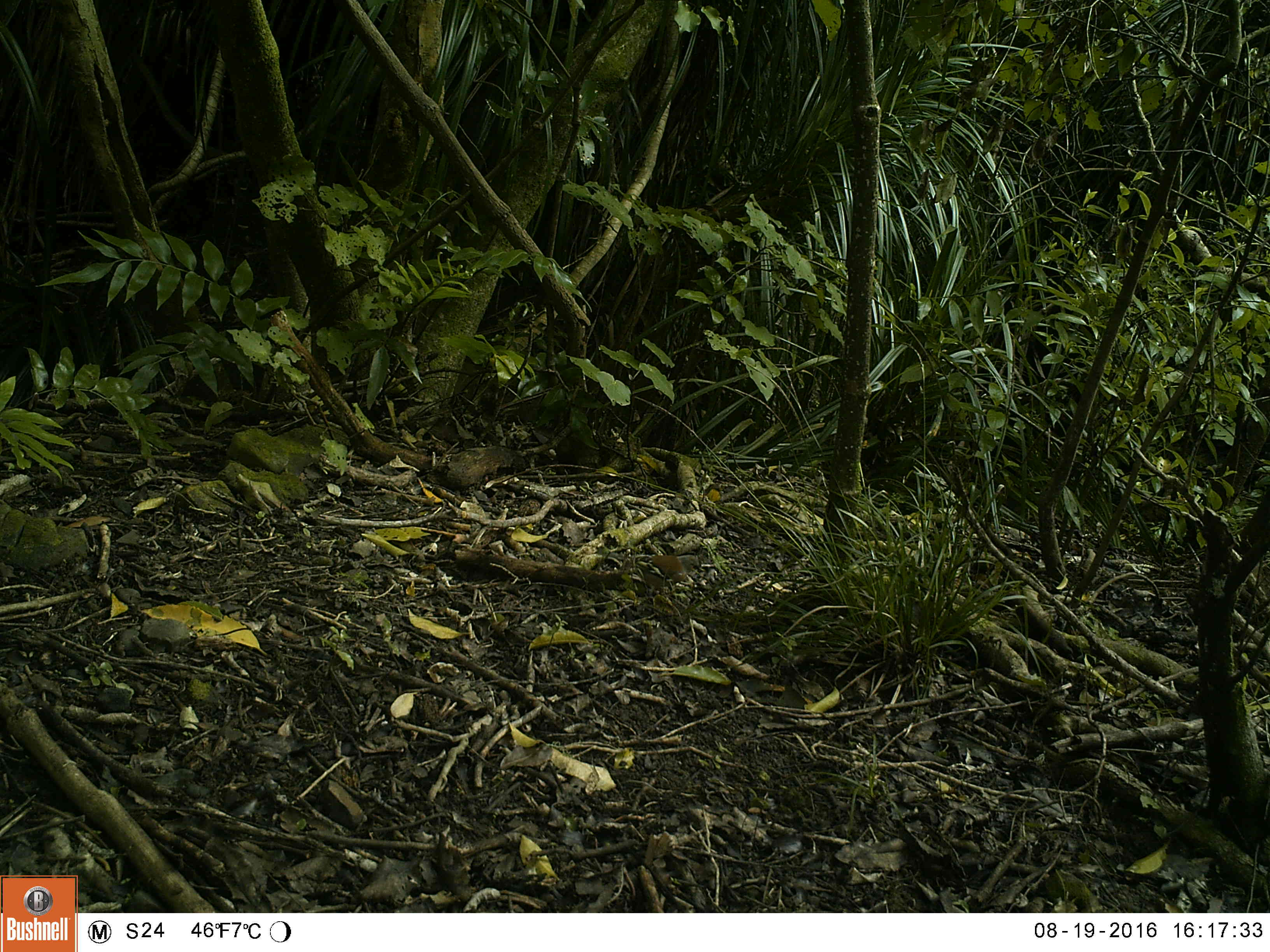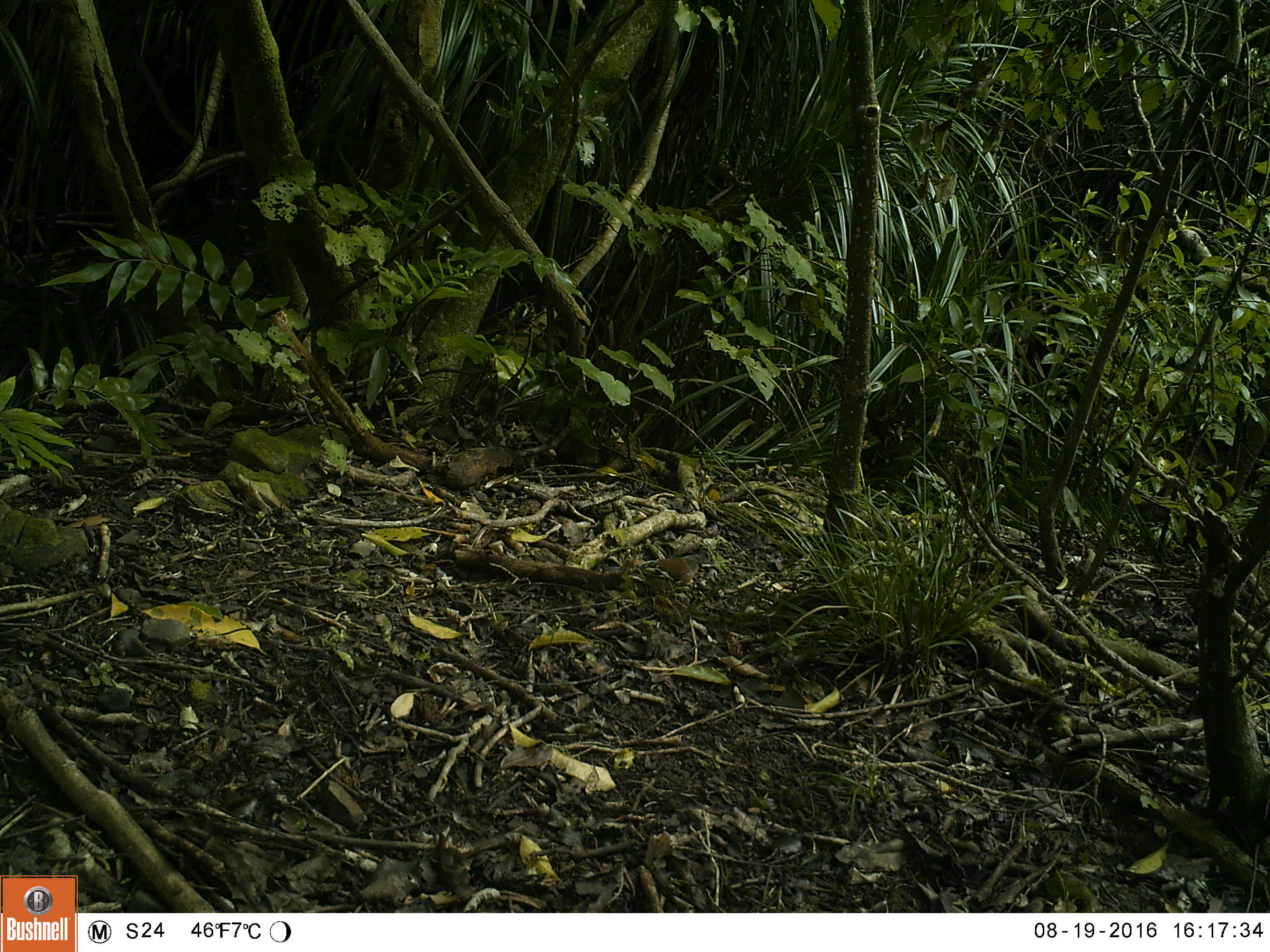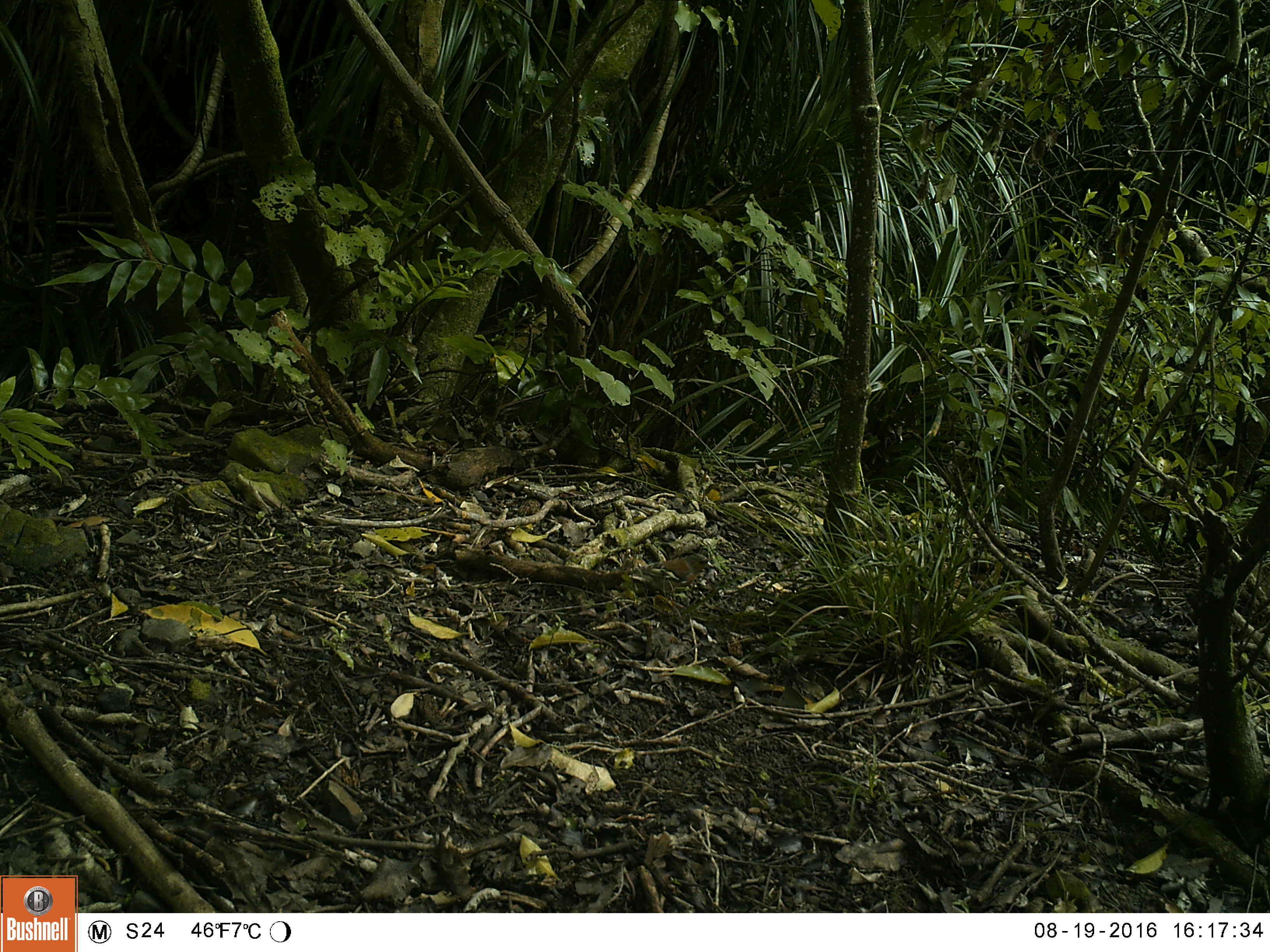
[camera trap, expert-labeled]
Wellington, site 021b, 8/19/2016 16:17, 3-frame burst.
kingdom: Animalia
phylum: Chordata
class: Aves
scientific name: Aves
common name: bird